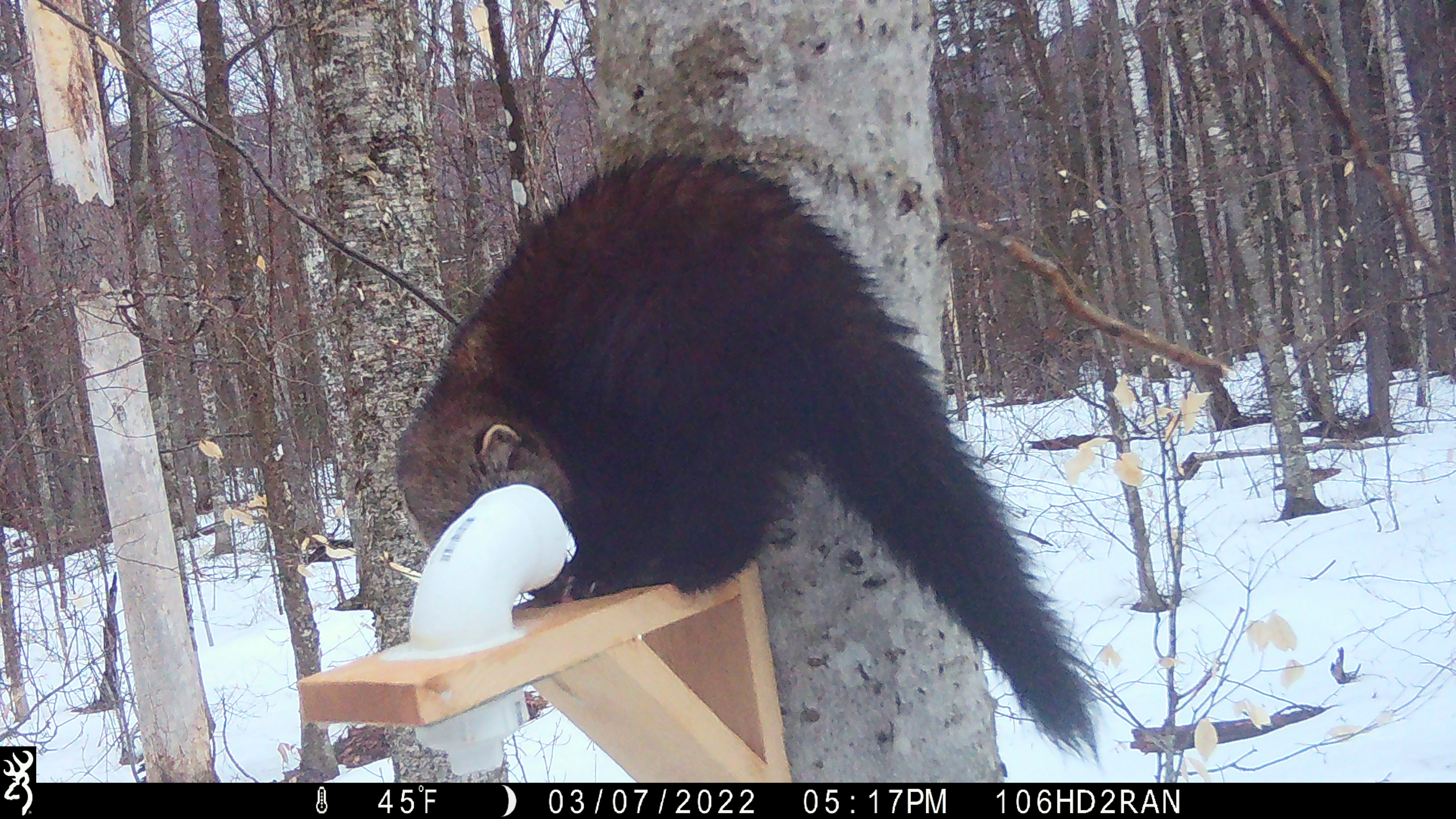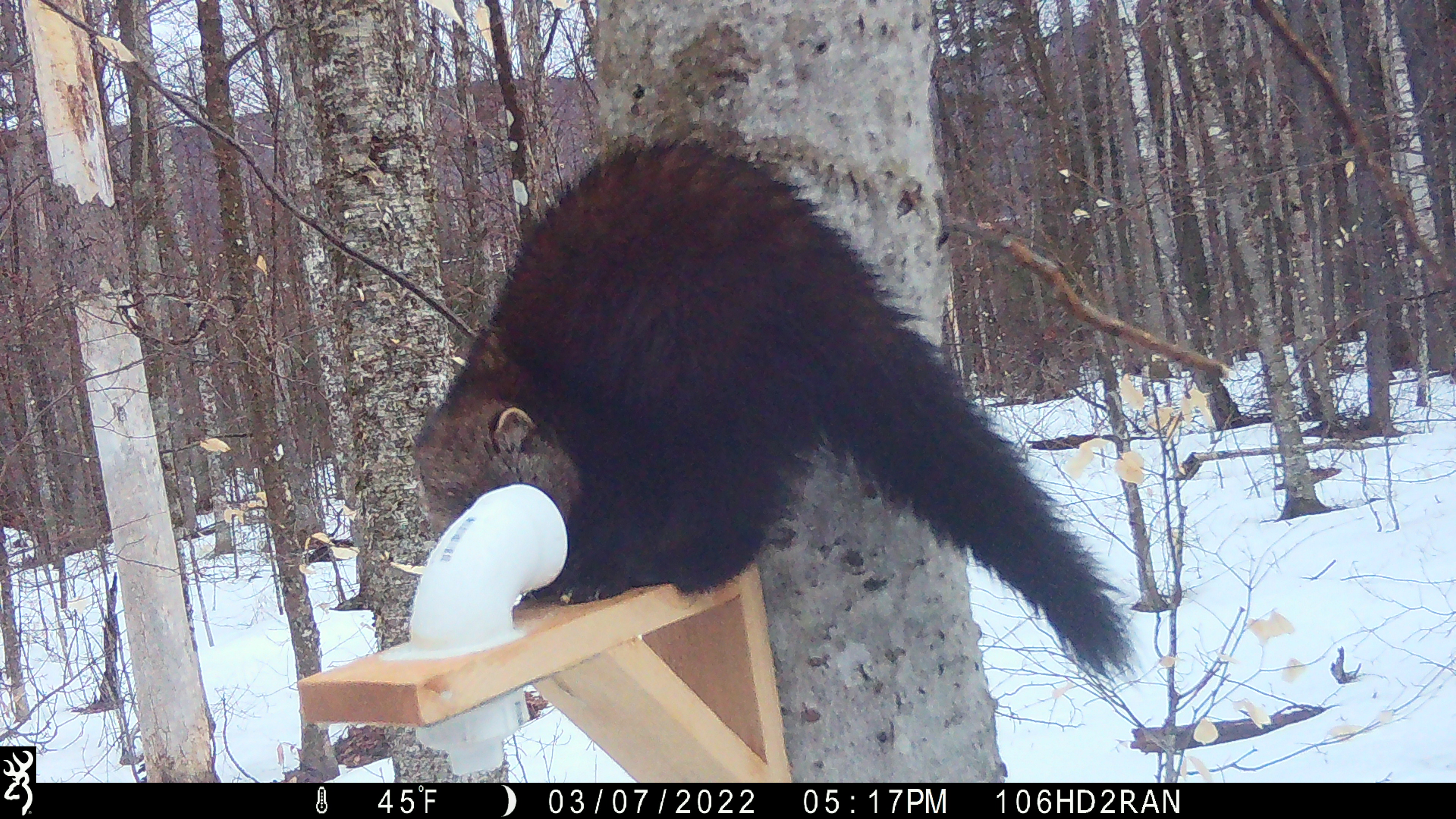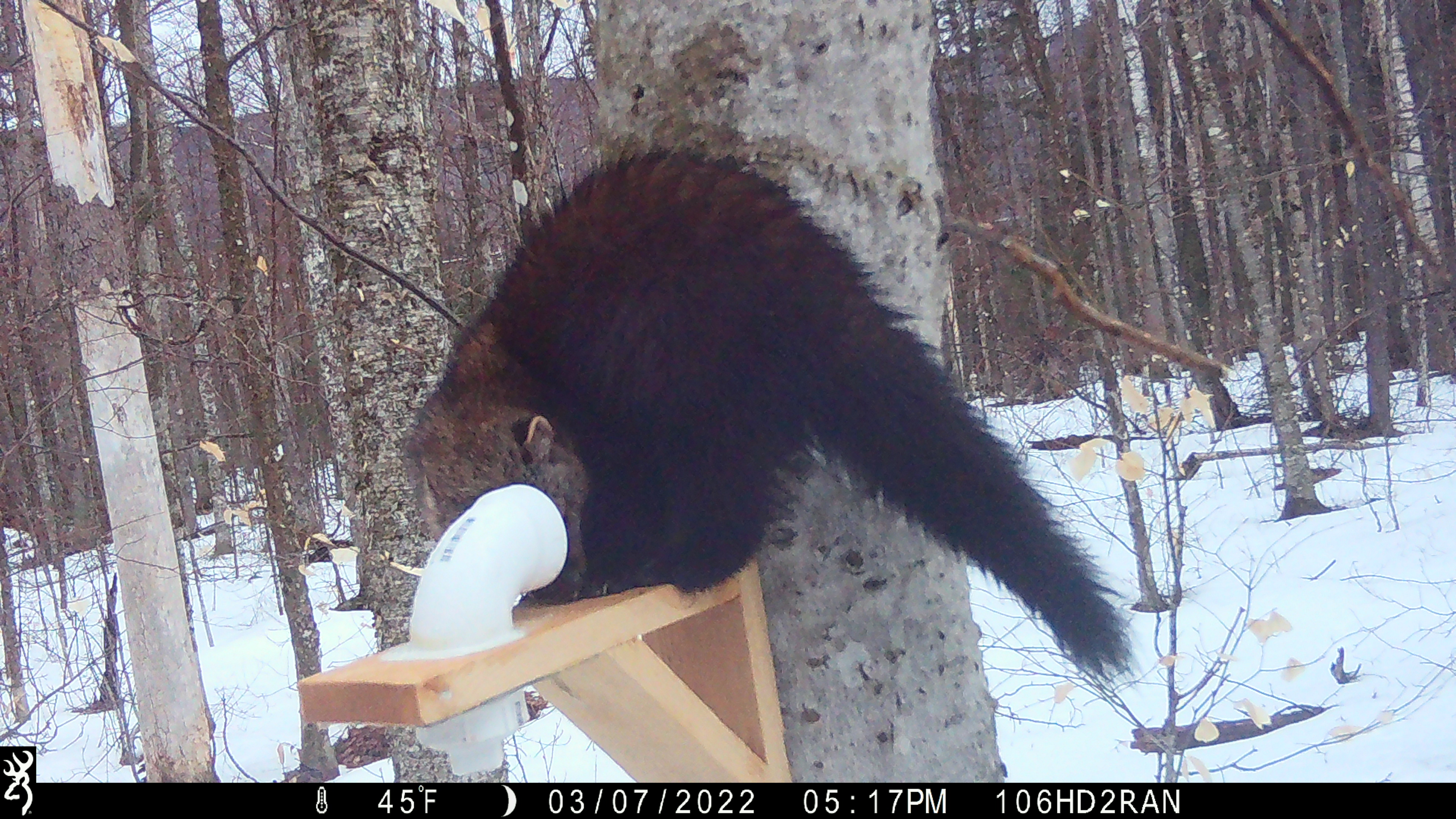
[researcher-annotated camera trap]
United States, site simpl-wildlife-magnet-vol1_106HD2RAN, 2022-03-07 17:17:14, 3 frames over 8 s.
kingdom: Animalia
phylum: Chordata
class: Mammalia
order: Carnivora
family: Mustelidae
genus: Pekania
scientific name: Pekania pennanti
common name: fisher